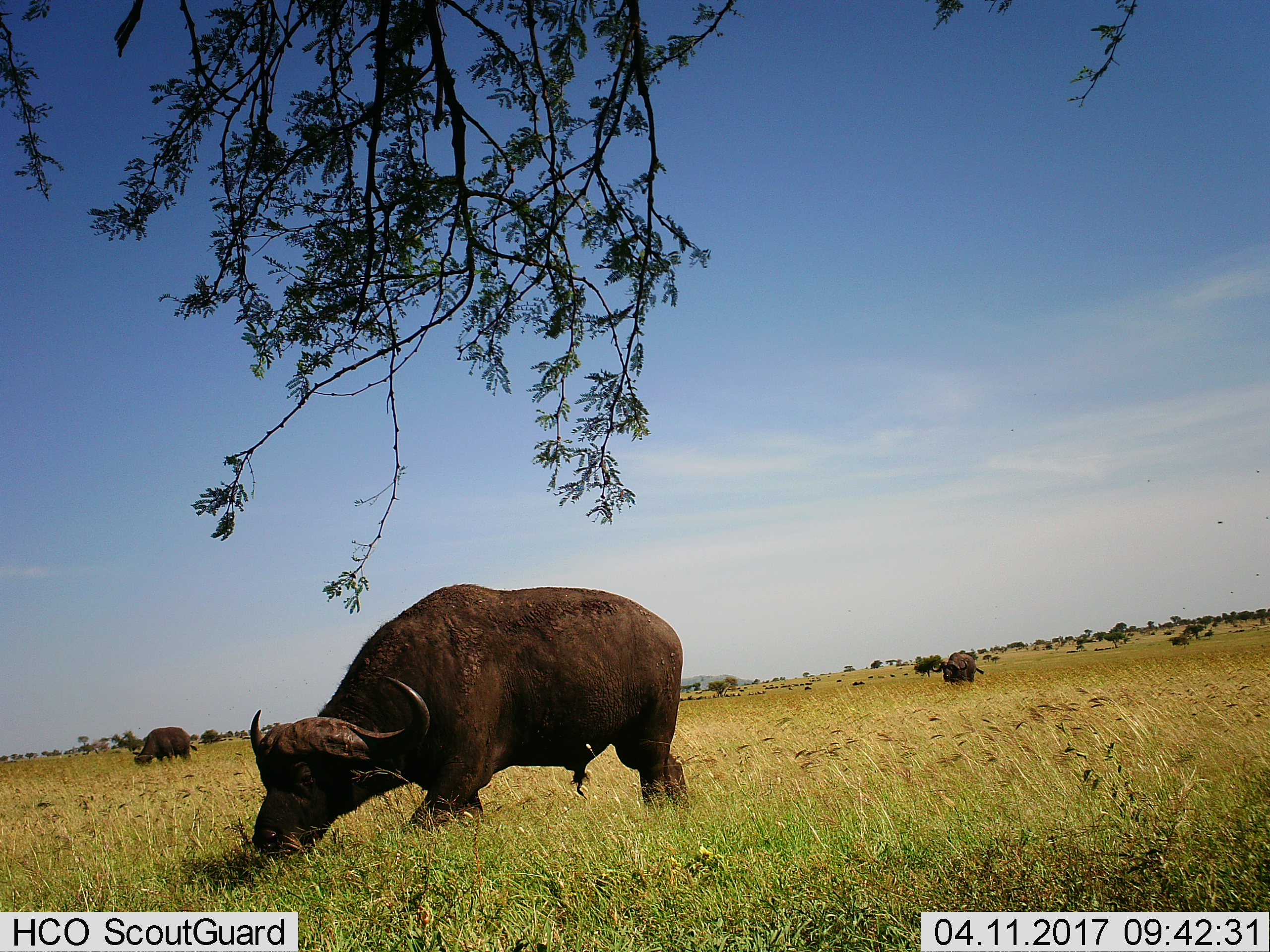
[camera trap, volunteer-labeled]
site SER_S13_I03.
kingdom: Animalia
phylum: Chordata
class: Mammalia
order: Artiodactyla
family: Bovidae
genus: Syncerus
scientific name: Syncerus caffer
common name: african buffalo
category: buffalo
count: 11-50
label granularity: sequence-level